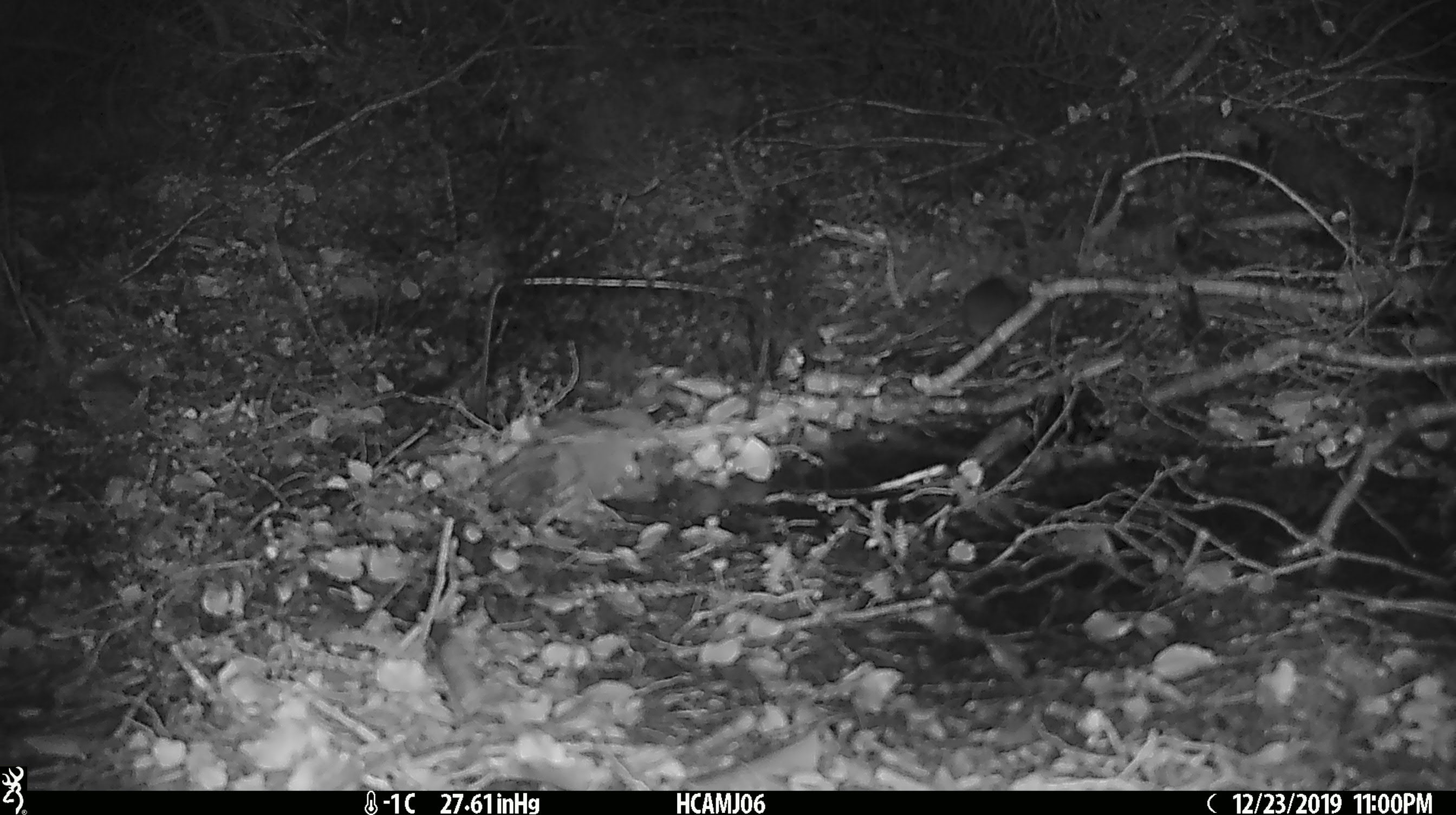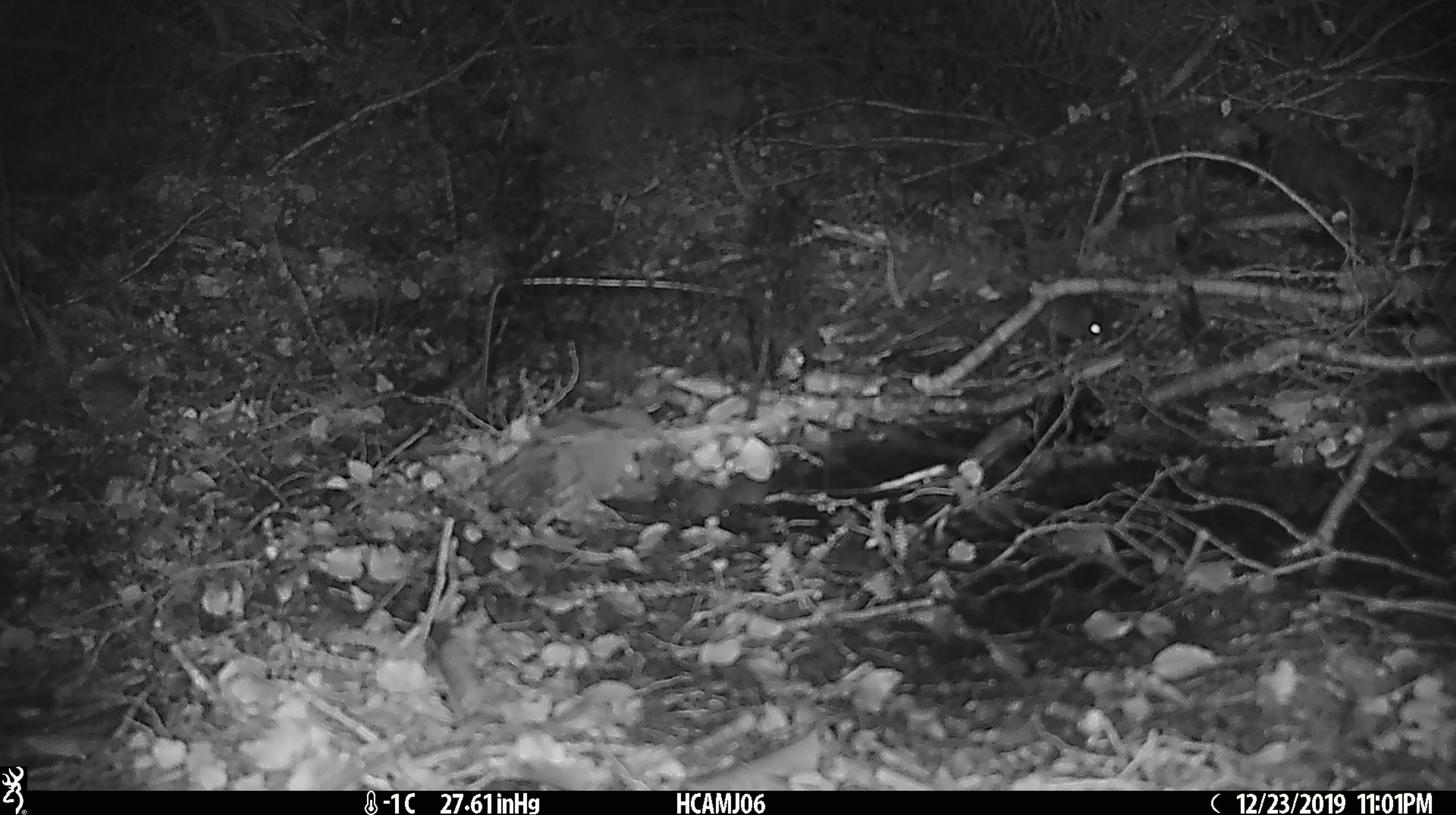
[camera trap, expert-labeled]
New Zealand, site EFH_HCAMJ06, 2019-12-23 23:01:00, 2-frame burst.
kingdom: Animalia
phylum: Chordata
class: Mammalia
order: Rodentia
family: Muridae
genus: Mus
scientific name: Mus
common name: mouse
Mouse (Mus).